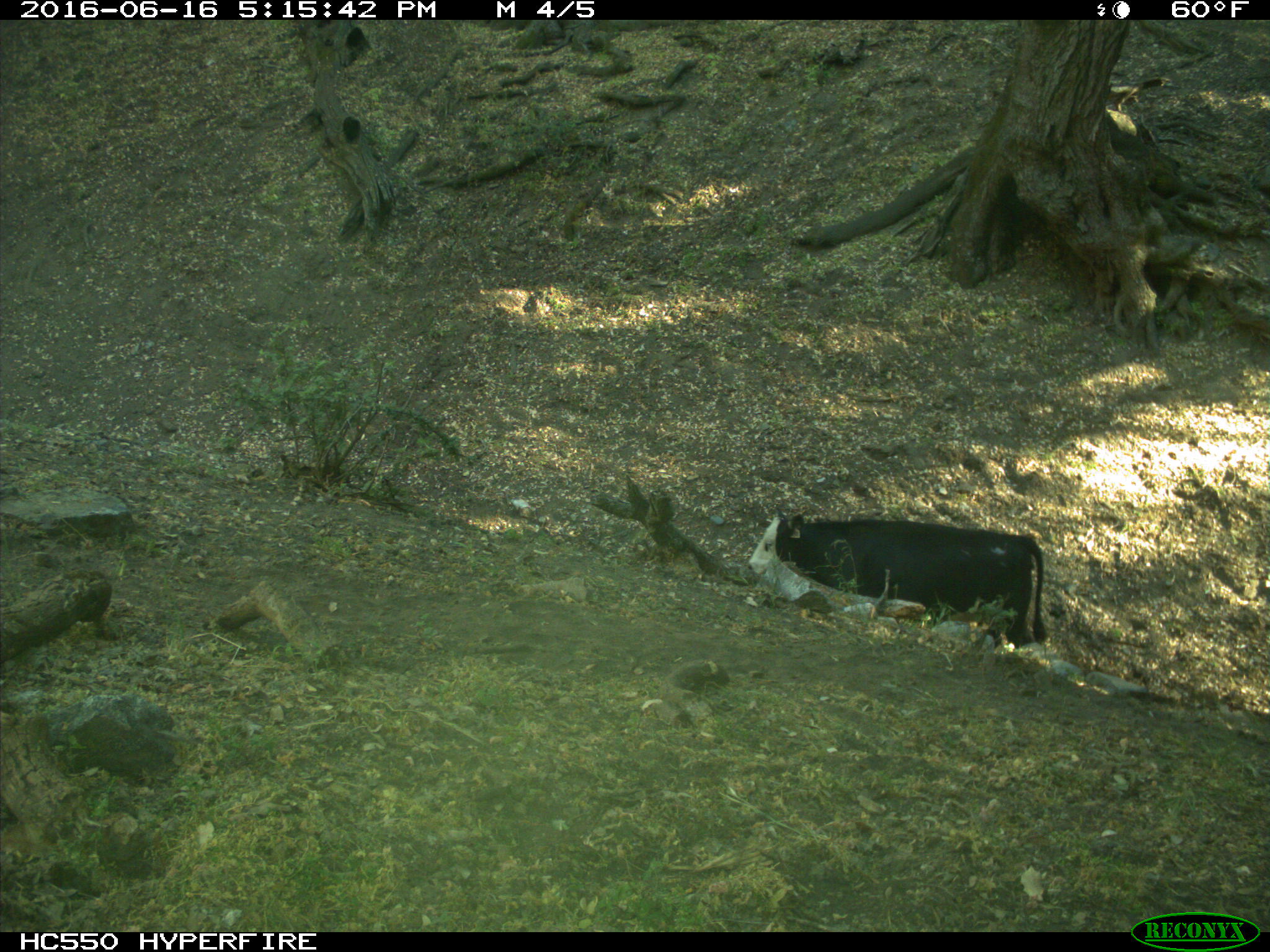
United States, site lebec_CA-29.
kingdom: Animalia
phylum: Chordata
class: Mammalia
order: Artiodactyla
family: Bovidae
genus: Bos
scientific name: Bos taurus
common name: domestic cow